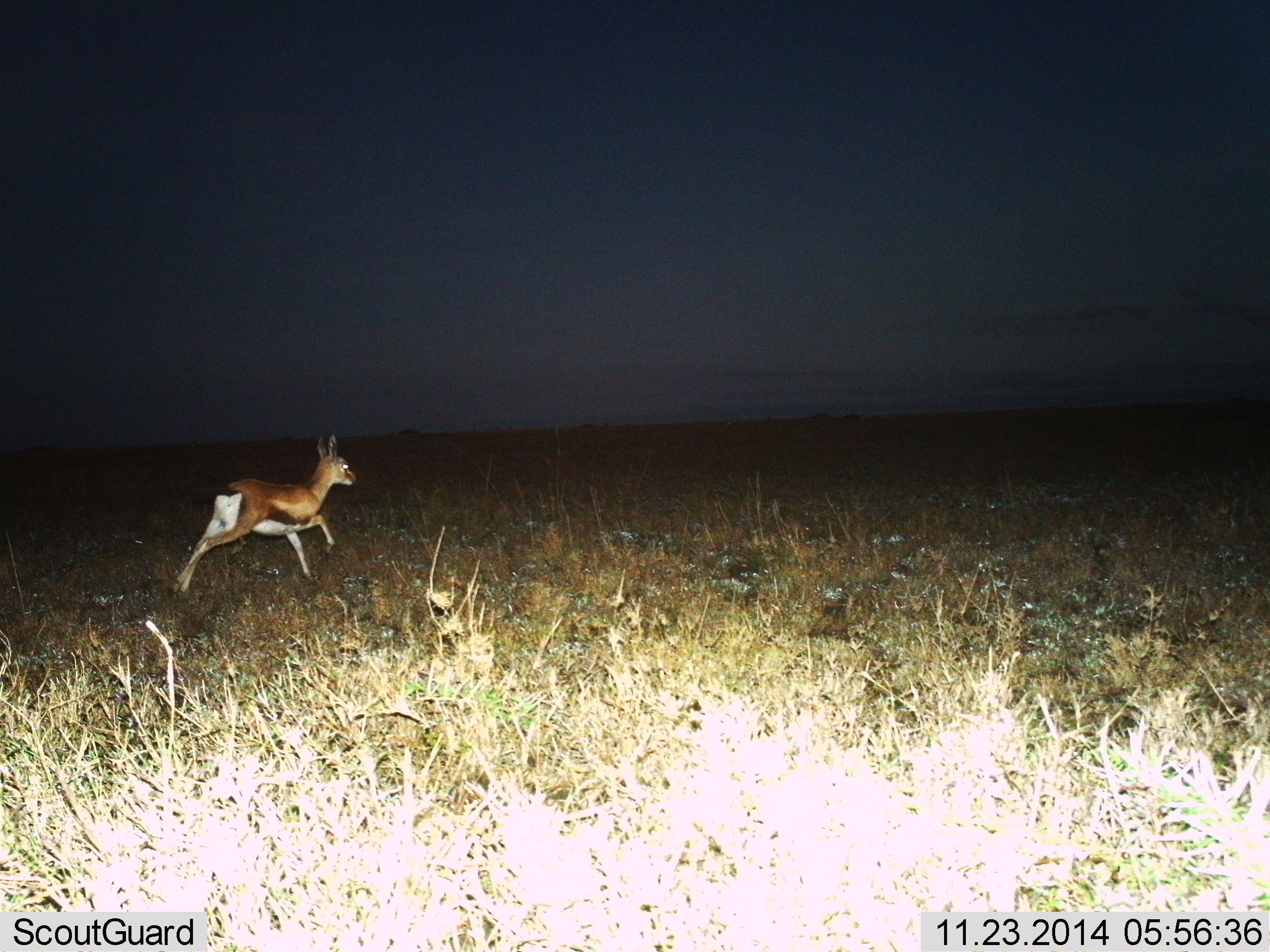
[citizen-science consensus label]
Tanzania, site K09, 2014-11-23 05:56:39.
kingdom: Animalia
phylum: Chordata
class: Mammalia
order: Artiodactyla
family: Bovidae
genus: Eudorcas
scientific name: Eudorcas thomsonii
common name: thomson's gazelle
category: gazellethomsons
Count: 1.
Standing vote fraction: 0%.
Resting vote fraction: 0%.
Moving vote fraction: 100%.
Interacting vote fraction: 0%.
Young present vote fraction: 10%.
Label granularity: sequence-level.